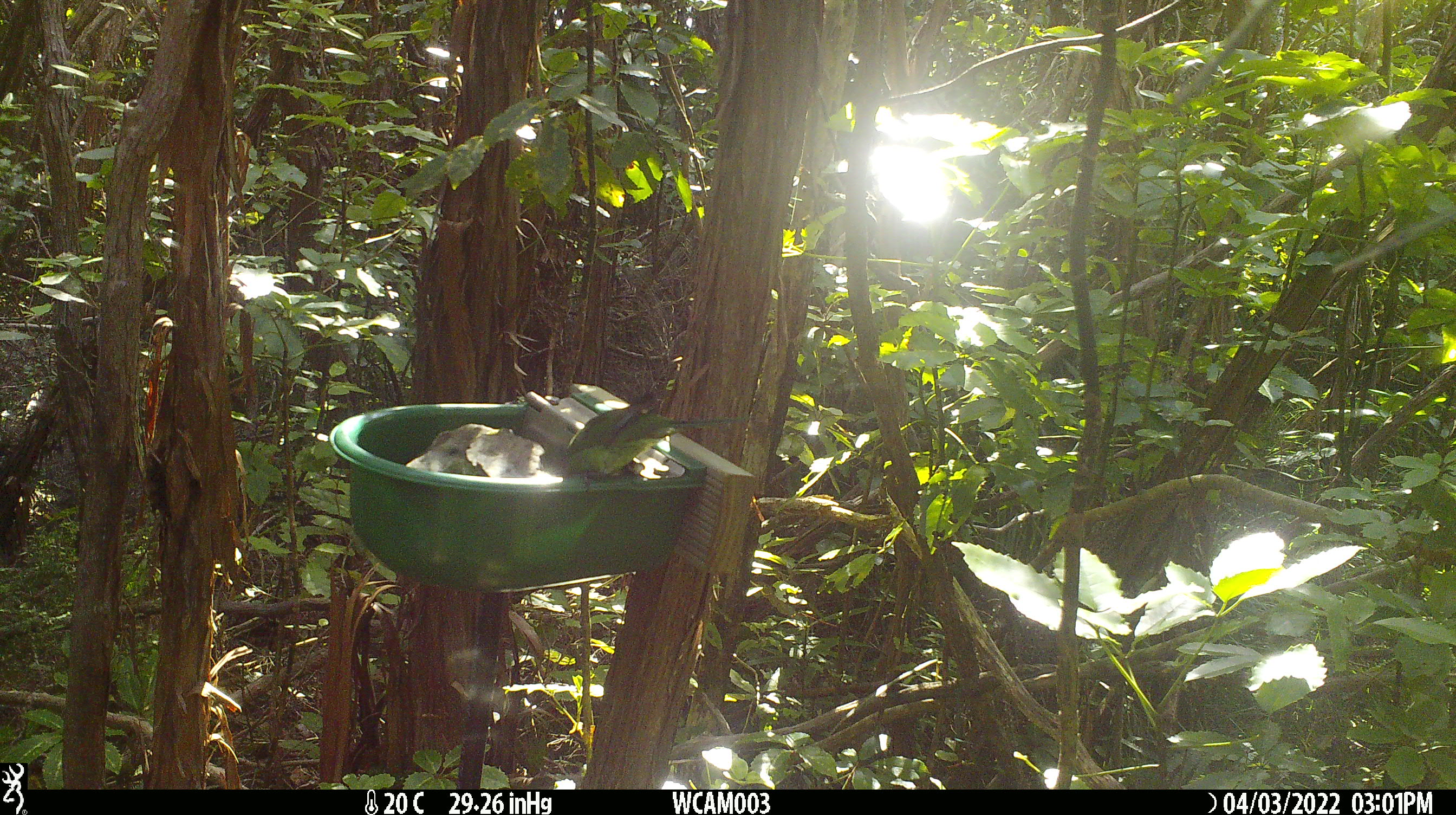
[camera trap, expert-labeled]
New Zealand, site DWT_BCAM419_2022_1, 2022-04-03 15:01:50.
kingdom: Animalia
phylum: Chordata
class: Aves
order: Psittaciformes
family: Psittaculidae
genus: Cyanoramphus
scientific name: Cyanoramphus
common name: parakeet